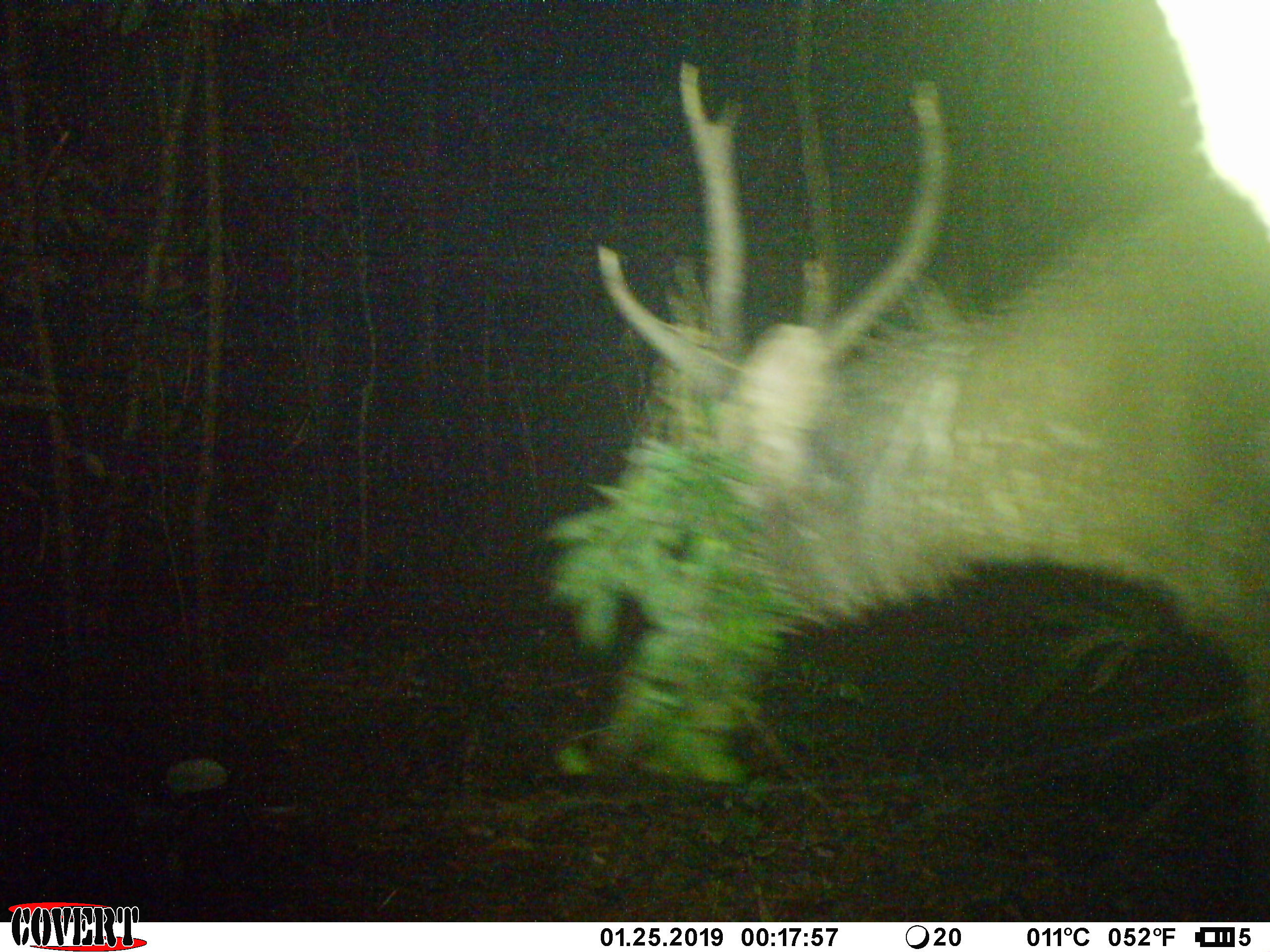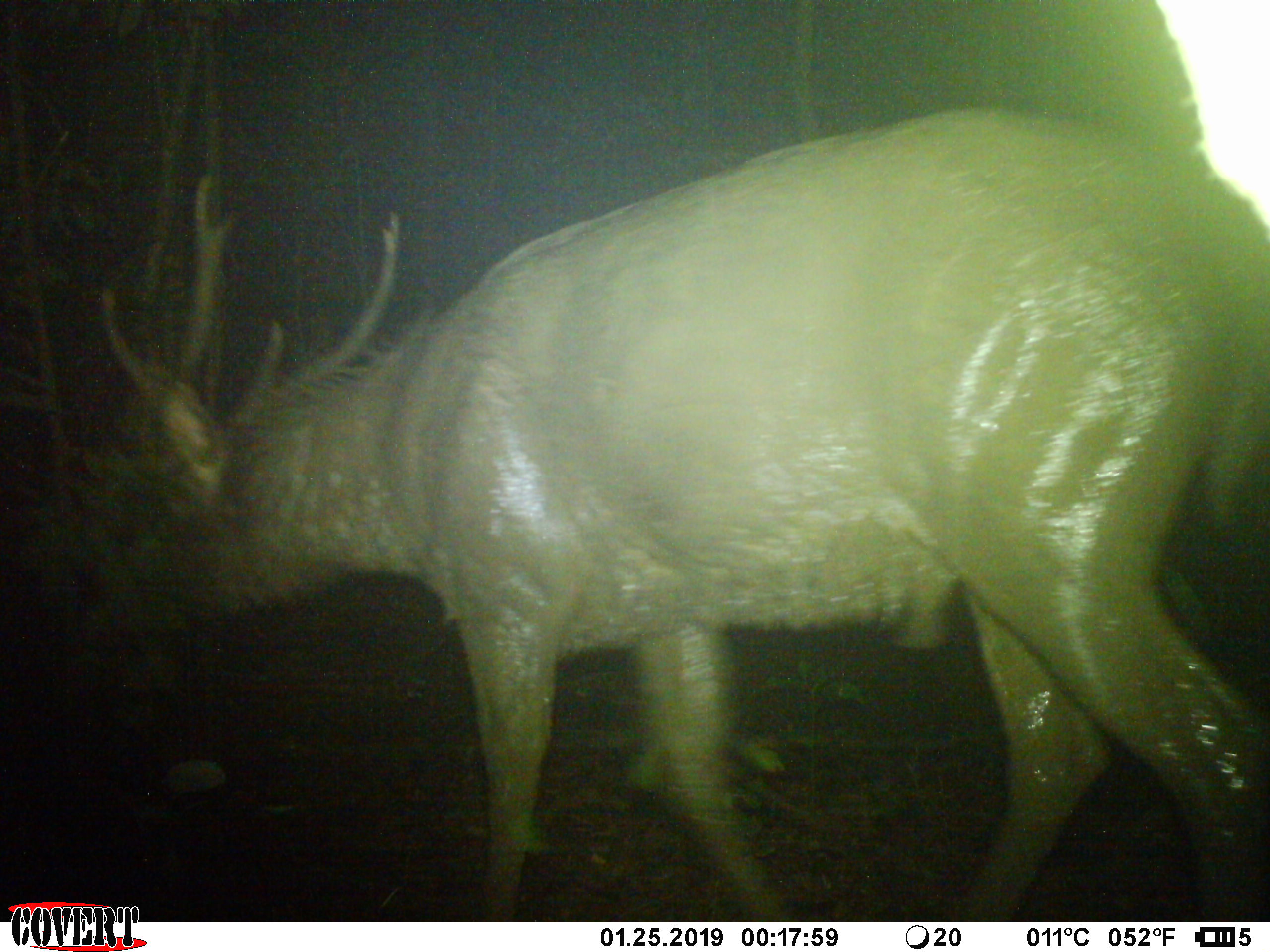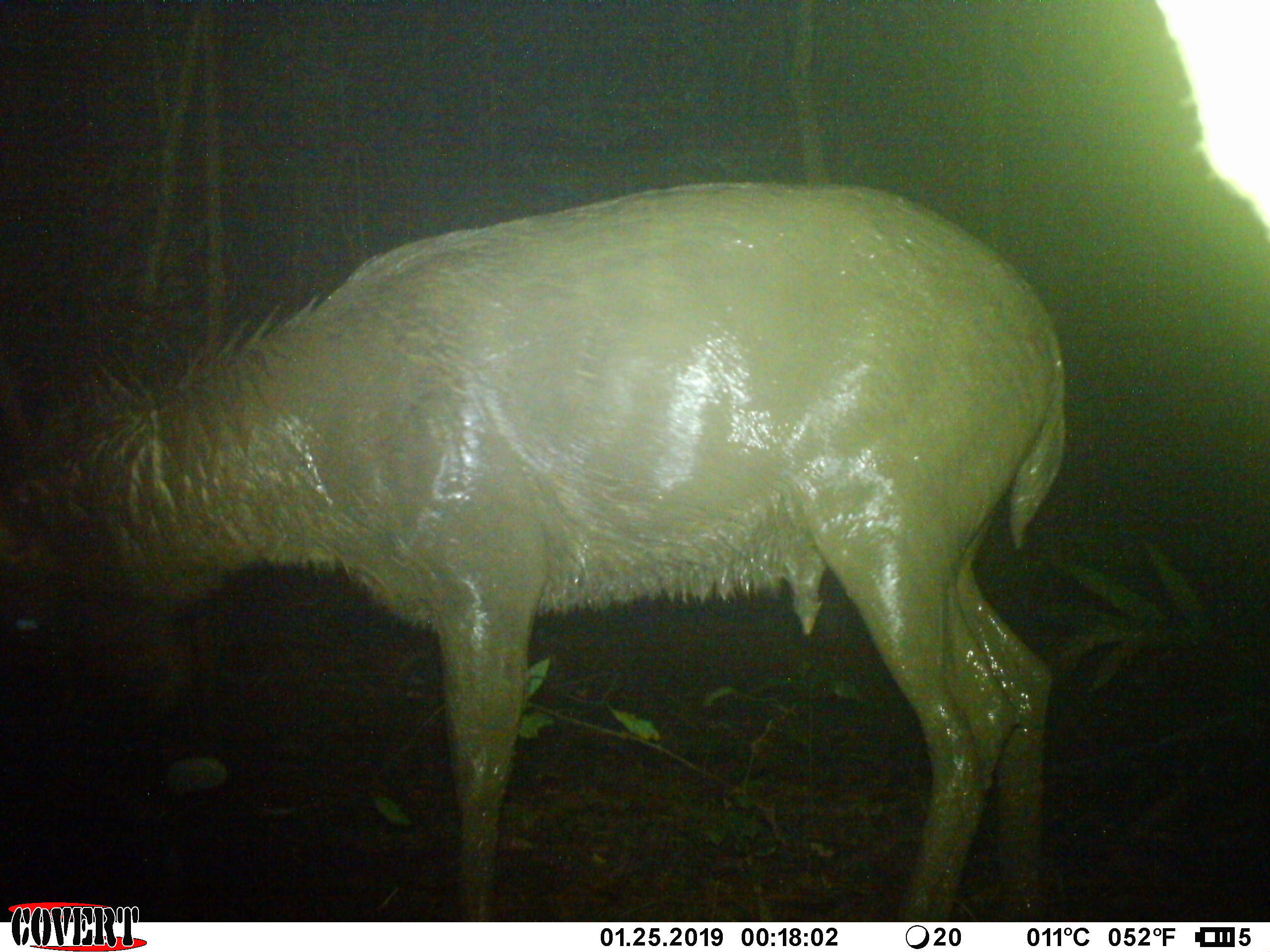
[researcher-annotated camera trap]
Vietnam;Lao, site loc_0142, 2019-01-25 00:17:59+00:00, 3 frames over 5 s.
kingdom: Animalia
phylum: Chordata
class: Mammalia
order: Artiodactyla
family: Cervidae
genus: Rusa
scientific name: Rusa unicolor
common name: sambar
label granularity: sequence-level